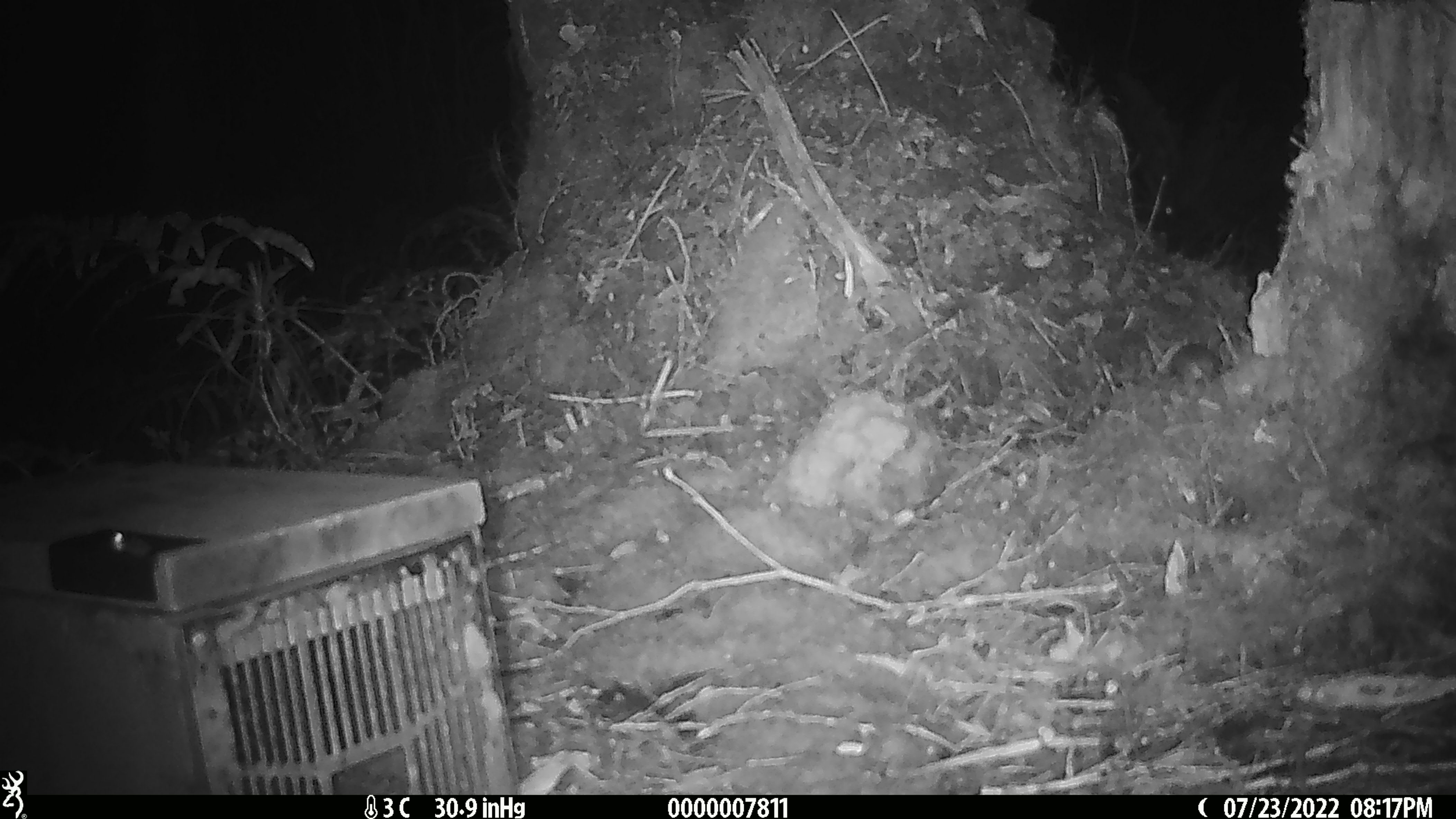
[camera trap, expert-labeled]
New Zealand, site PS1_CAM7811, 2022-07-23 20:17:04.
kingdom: Animalia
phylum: Chordata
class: Mammalia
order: Rodentia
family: Muridae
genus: Mus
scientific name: Mus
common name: mouse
Mouse (Mus).